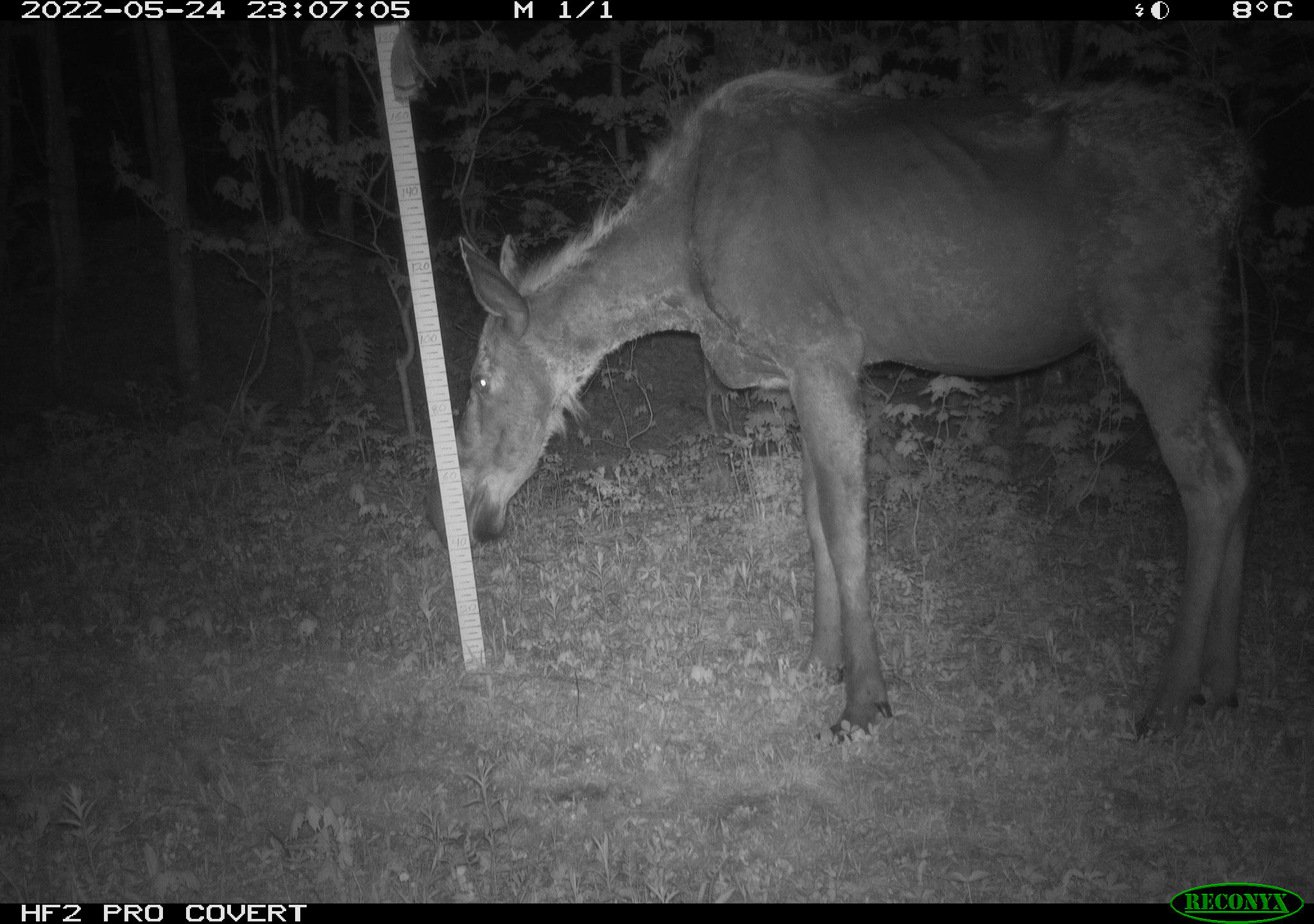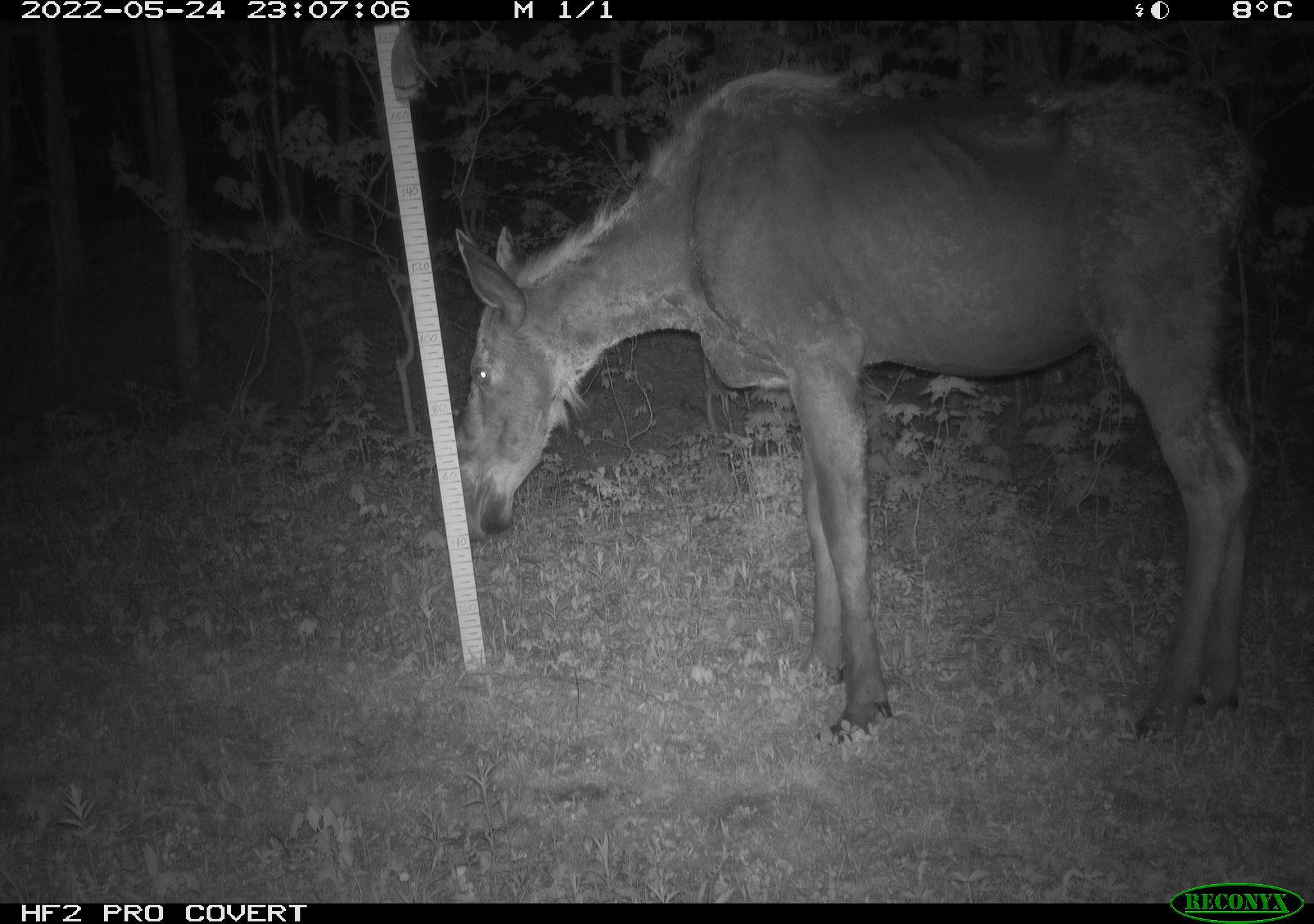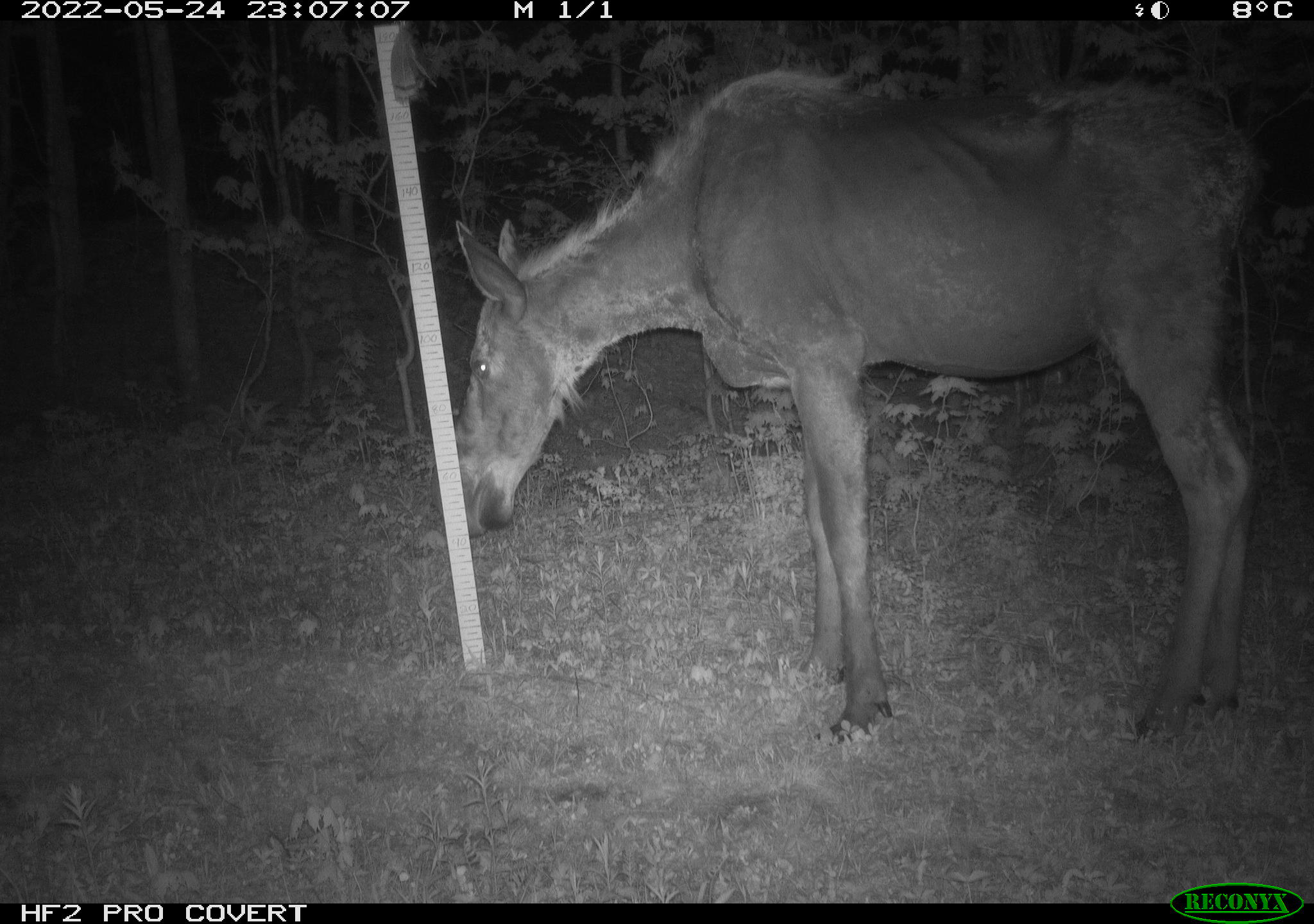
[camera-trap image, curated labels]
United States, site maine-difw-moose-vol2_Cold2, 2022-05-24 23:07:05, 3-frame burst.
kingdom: Animalia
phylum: Chordata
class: Mammalia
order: Artiodactyla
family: Cervidae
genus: Alces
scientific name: Alces alces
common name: moose